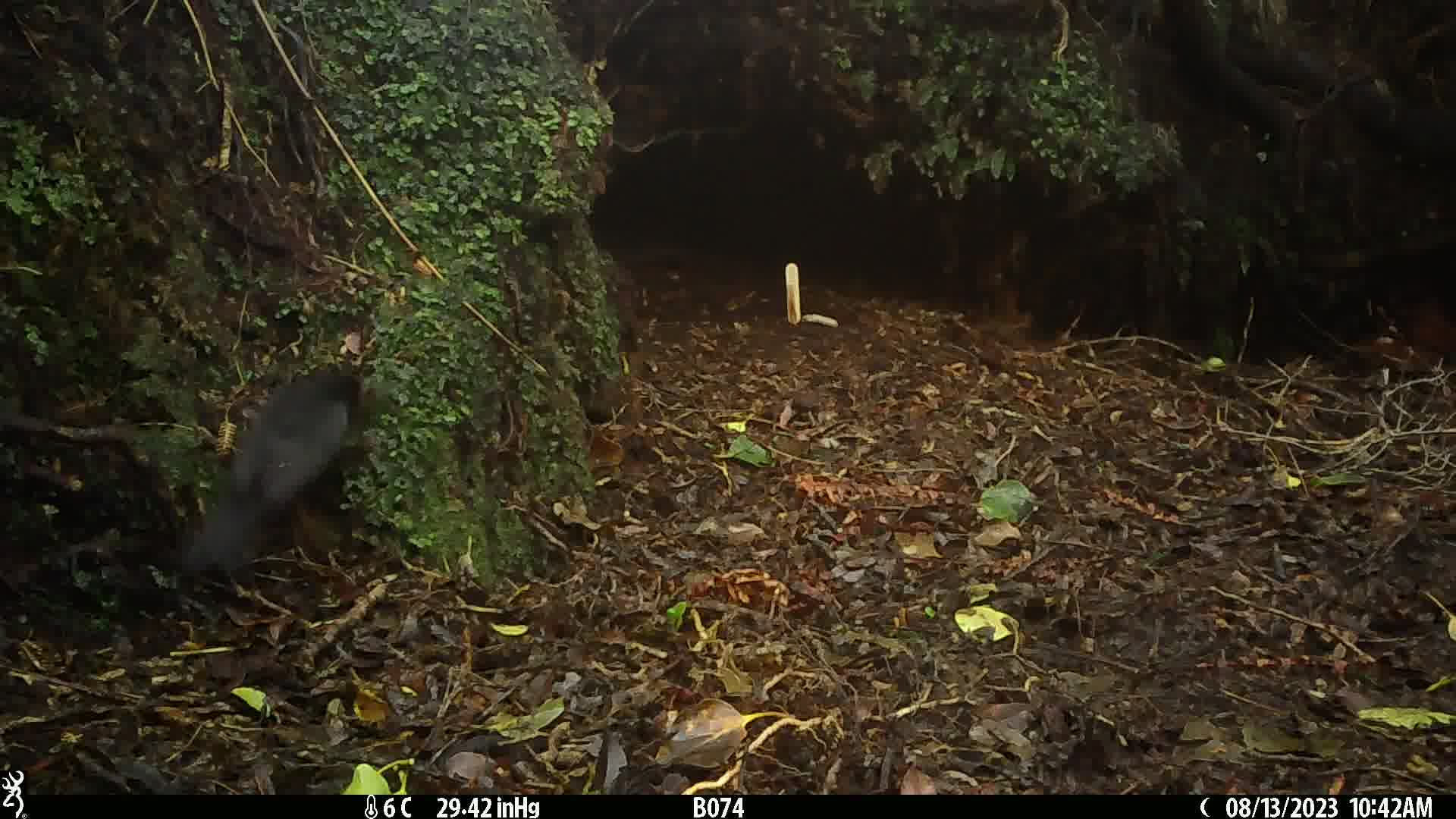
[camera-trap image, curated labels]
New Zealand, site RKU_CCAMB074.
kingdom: Animalia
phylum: Chordata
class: Aves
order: Passeriformes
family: Turdidae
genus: Turdus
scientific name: Turdus merula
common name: eurasian blackbird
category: blackbird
Blackbird (eurasian blackbird) (Turdus merula).